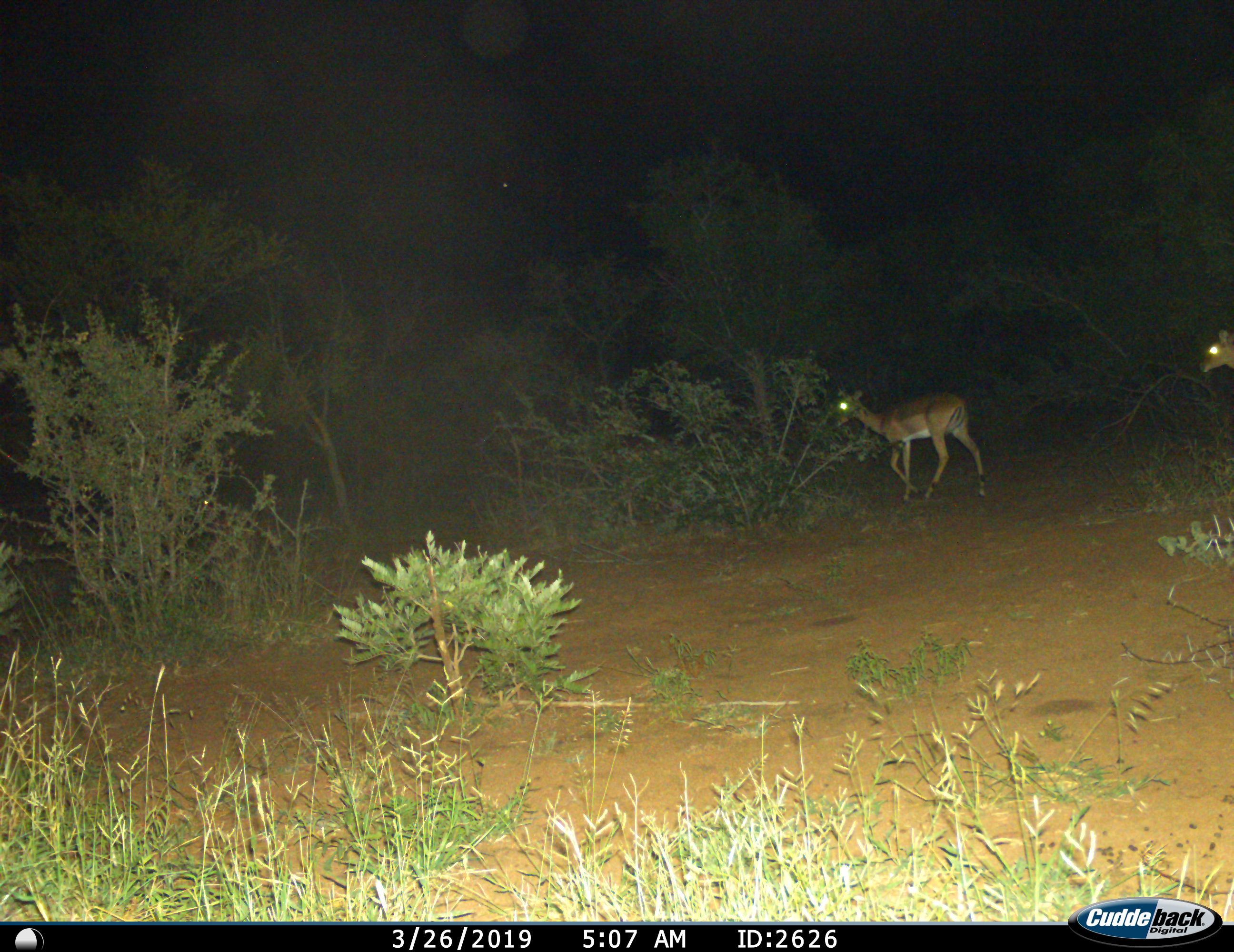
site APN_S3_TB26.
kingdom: Animalia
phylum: Chordata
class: Mammalia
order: Artiodactyla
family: Bovidae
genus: Aepyceros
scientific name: Aepyceros melampus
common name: impala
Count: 2.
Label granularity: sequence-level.